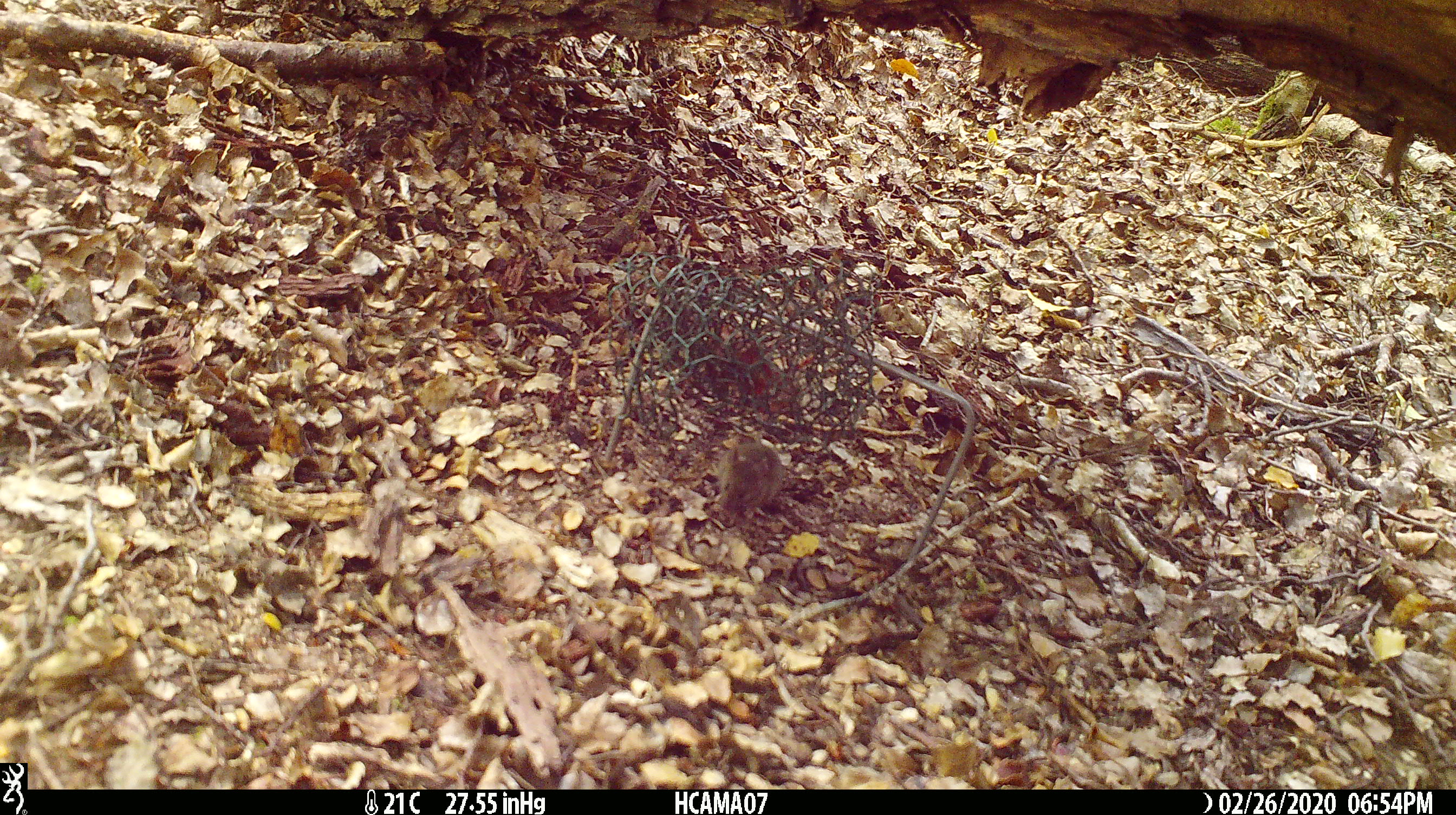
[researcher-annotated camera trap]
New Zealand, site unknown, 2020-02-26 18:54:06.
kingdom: Animalia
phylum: Chordata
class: Mammalia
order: Rodentia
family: Muridae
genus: Mus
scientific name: Mus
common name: mouse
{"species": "mouse (Mus)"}